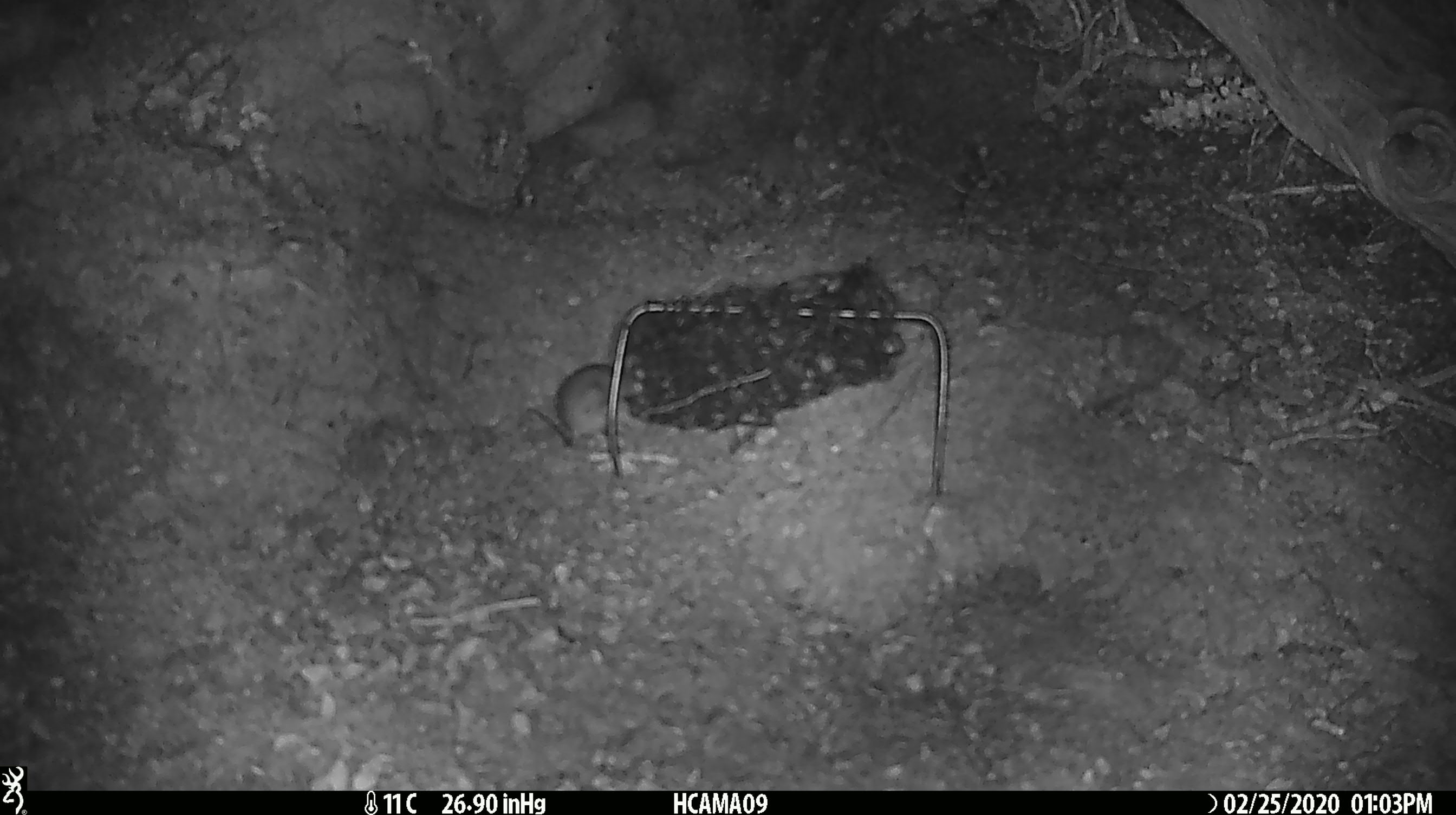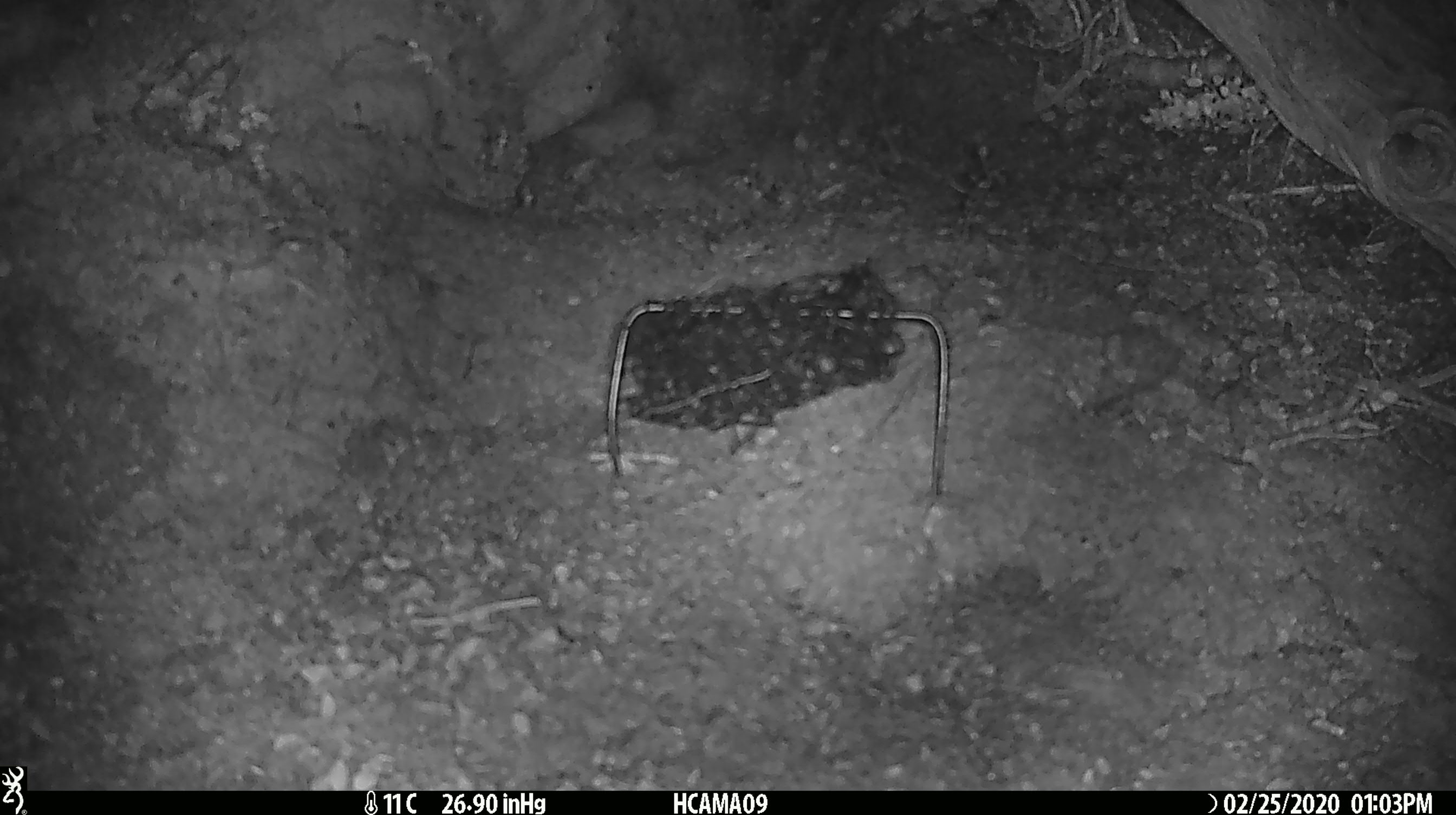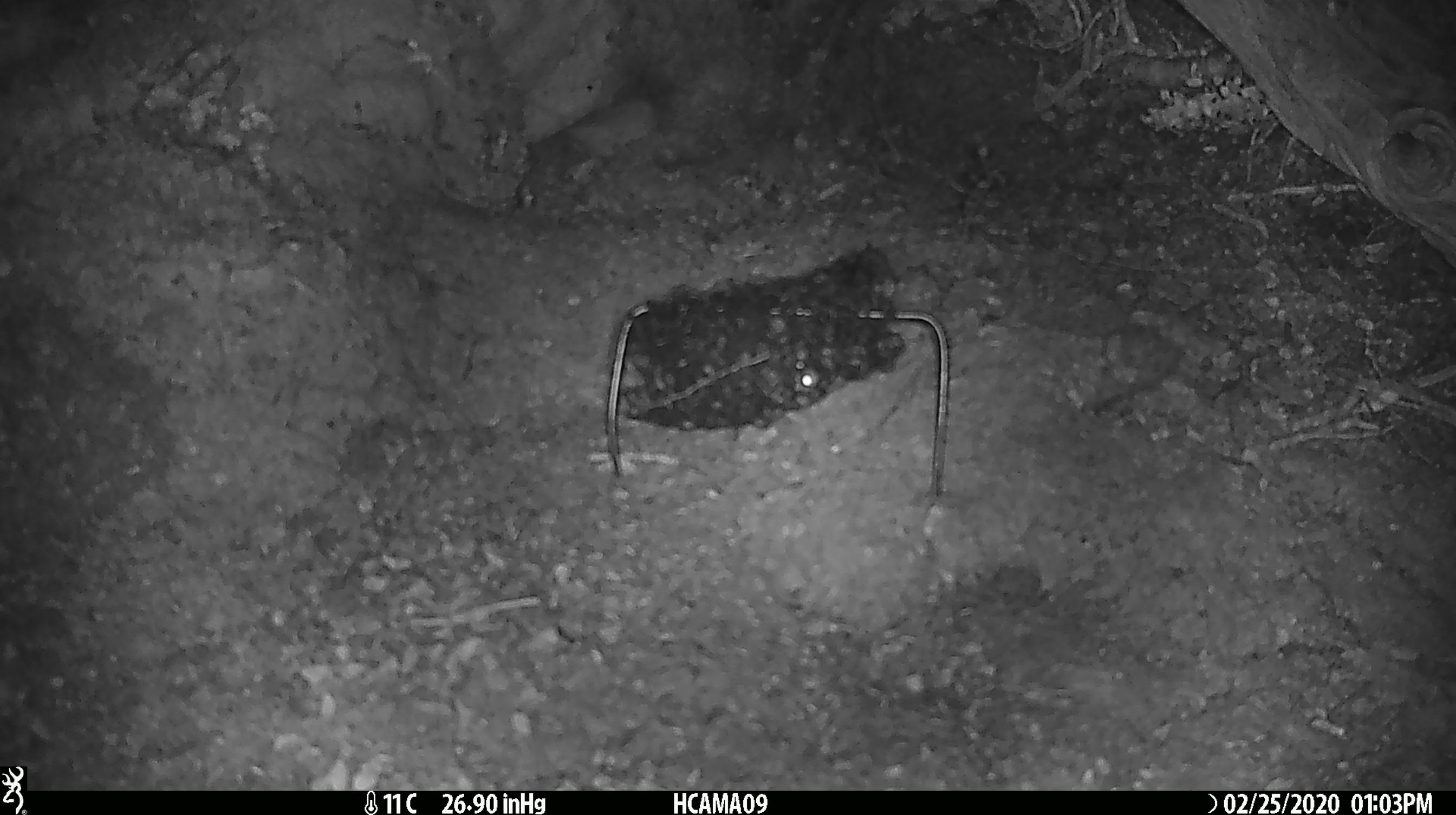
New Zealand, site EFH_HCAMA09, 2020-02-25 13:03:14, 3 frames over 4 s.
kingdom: Animalia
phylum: Chordata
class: Mammalia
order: Rodentia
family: Muridae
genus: Mus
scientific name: Mus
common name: mouse